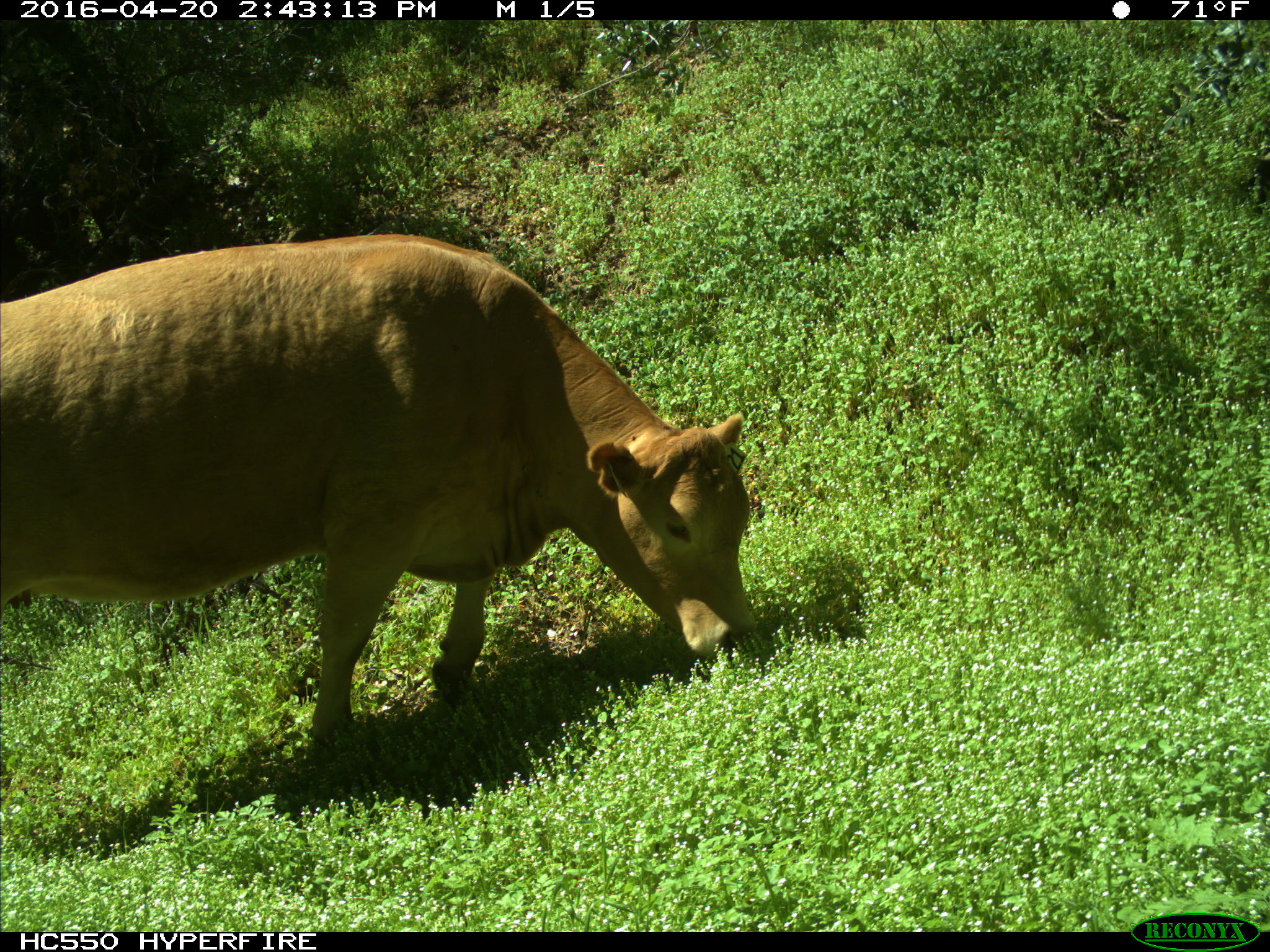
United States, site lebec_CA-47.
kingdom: Animalia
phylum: Chordata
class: Mammalia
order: Artiodactyla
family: Bovidae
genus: Bos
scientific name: Bos taurus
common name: domestic cow